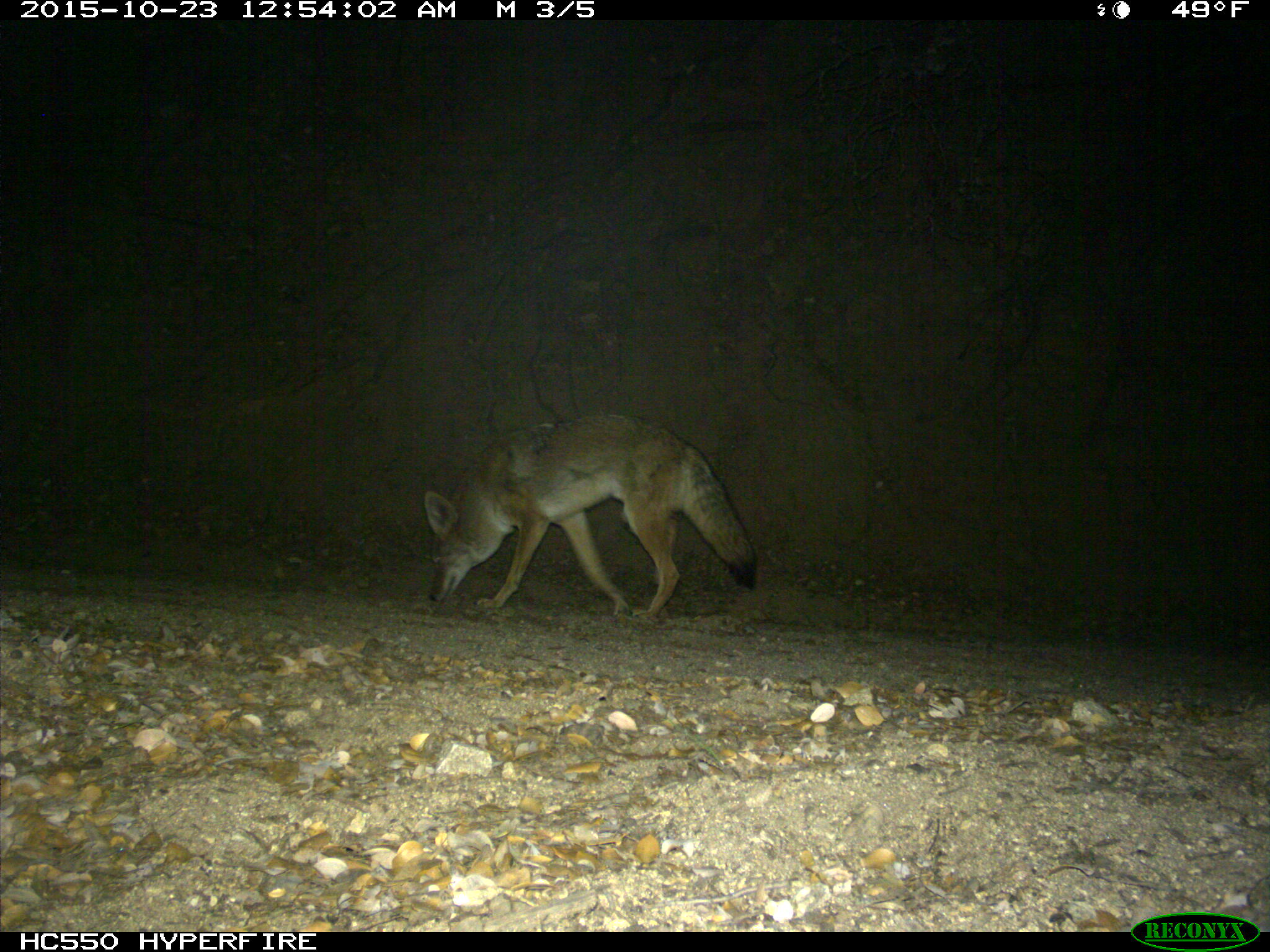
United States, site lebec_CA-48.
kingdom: Animalia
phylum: Chordata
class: Mammalia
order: Carnivora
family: Canidae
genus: Canis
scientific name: Canis latrans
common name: coyote